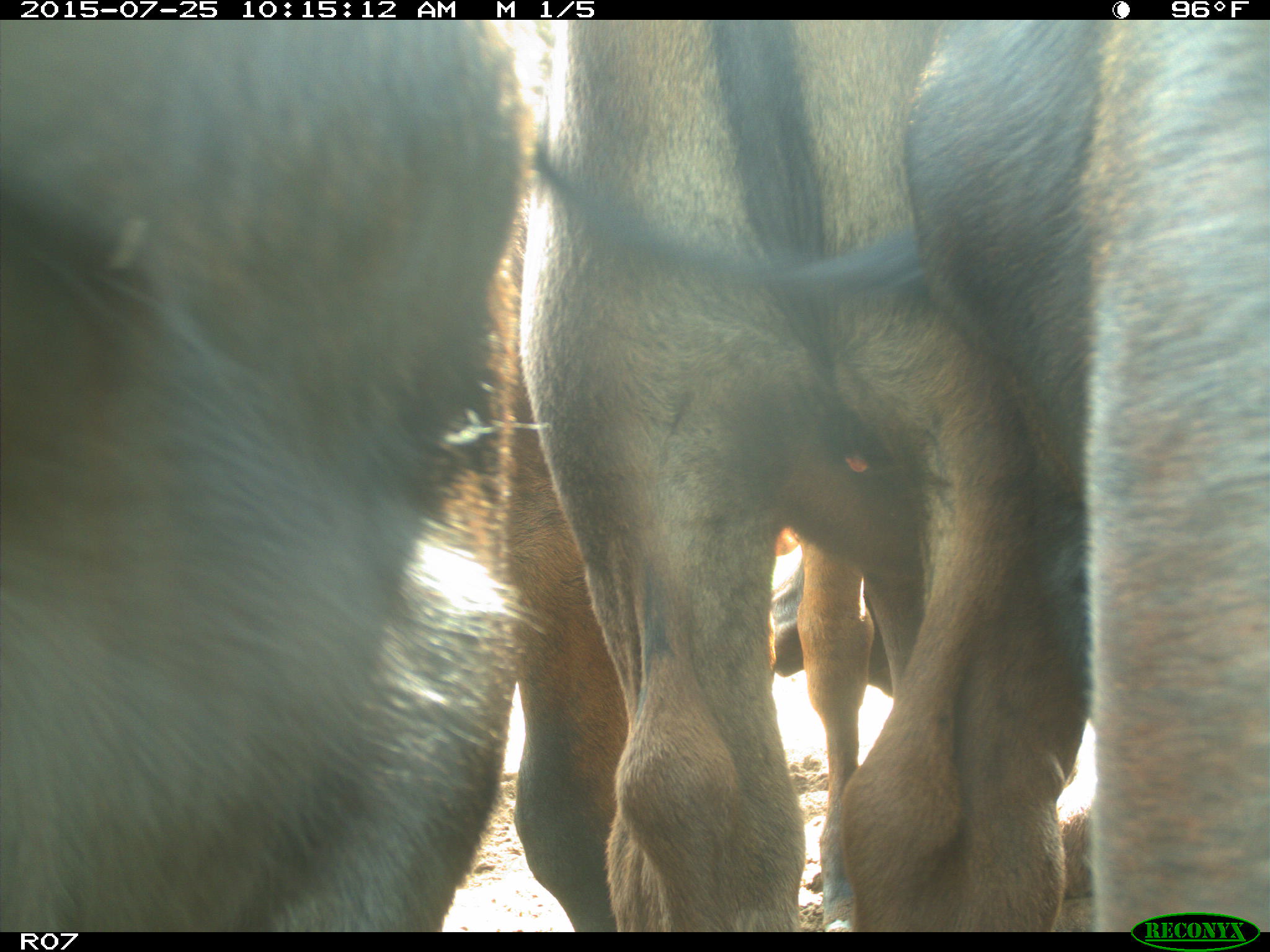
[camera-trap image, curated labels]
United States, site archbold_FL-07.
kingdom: Animalia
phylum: Chordata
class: Mammalia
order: Artiodactyla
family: Bovidae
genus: Bos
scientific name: Bos taurus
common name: domestic cow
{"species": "Bos taurus (domestic cow)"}